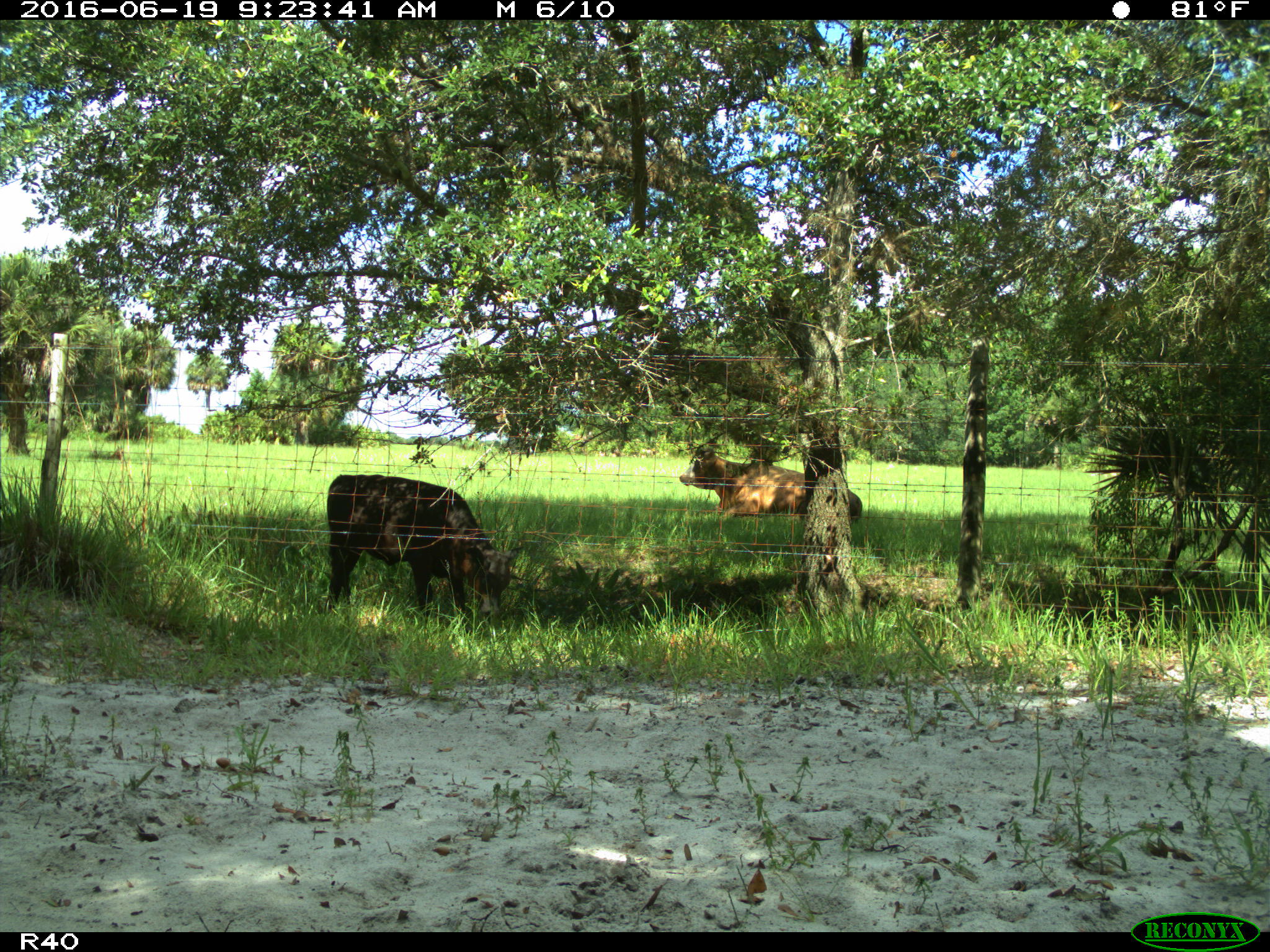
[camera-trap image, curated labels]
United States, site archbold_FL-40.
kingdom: Animalia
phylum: Chordata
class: Mammalia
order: Artiodactyla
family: Bovidae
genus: Bos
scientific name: Bos taurus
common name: domestic cow